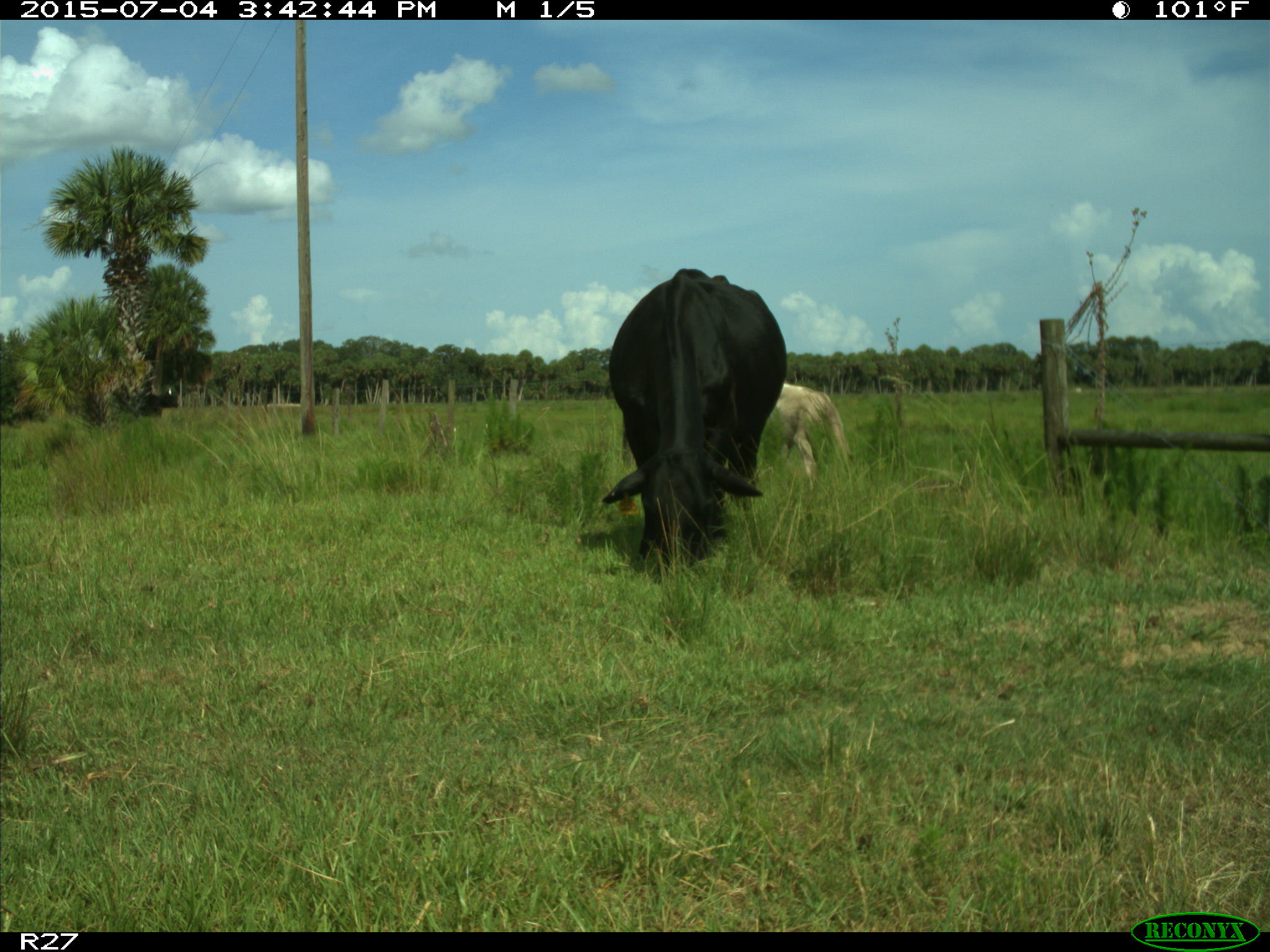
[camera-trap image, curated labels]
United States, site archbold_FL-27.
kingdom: Animalia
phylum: Chordata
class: Mammalia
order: Artiodactyla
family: Bovidae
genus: Bos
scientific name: Bos taurus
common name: domestic cow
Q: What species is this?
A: Bos taurus (domestic cow).